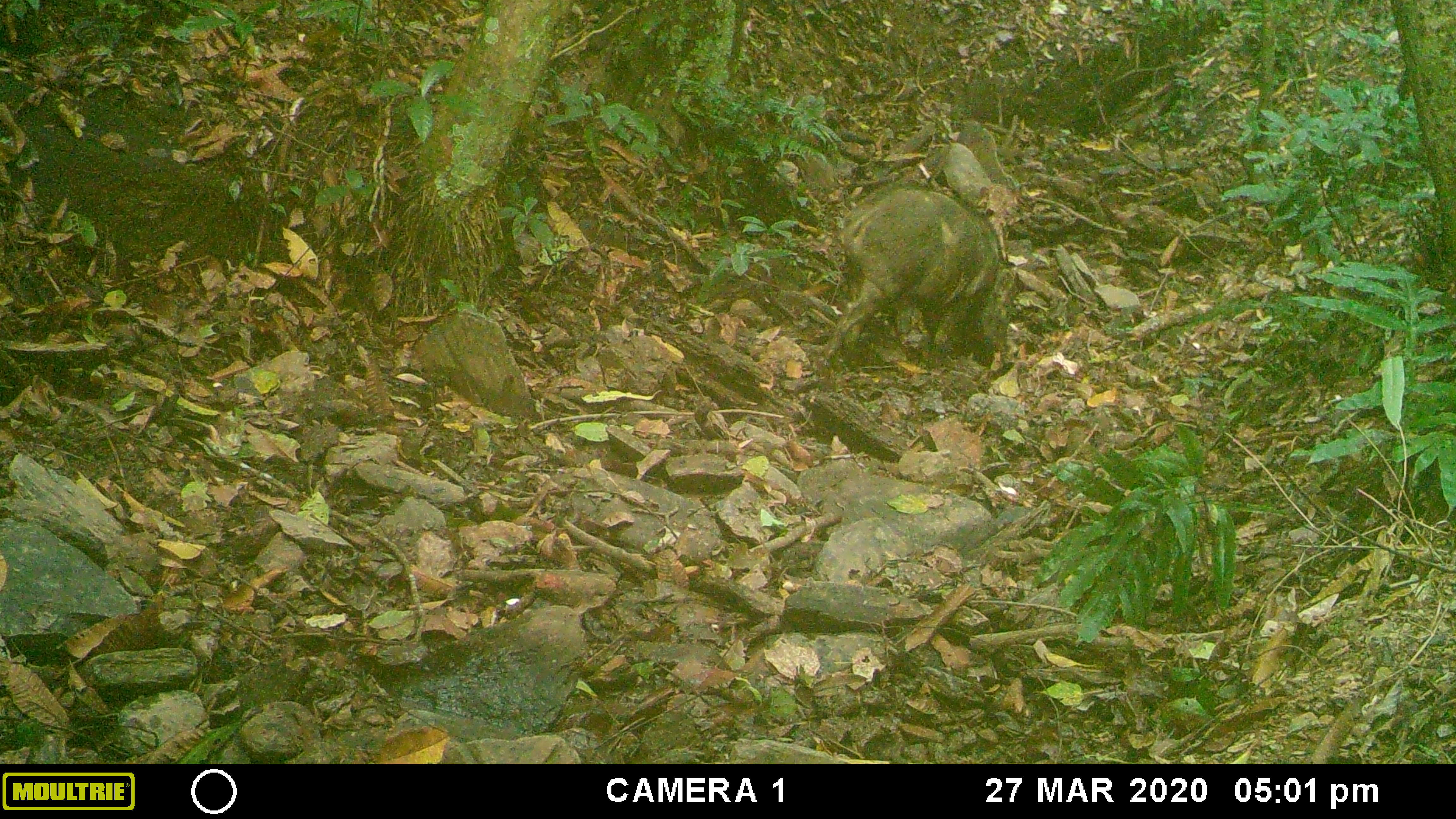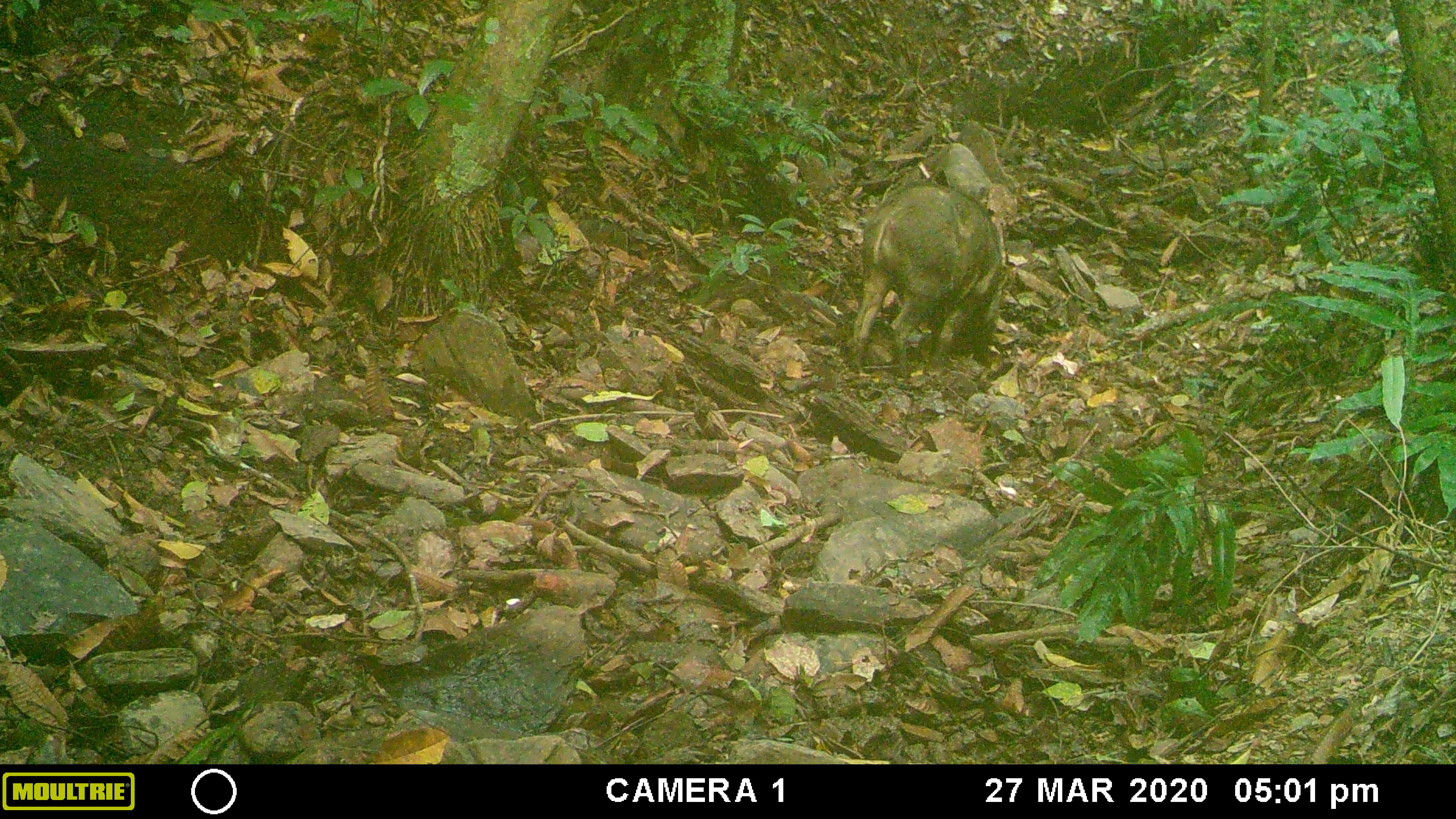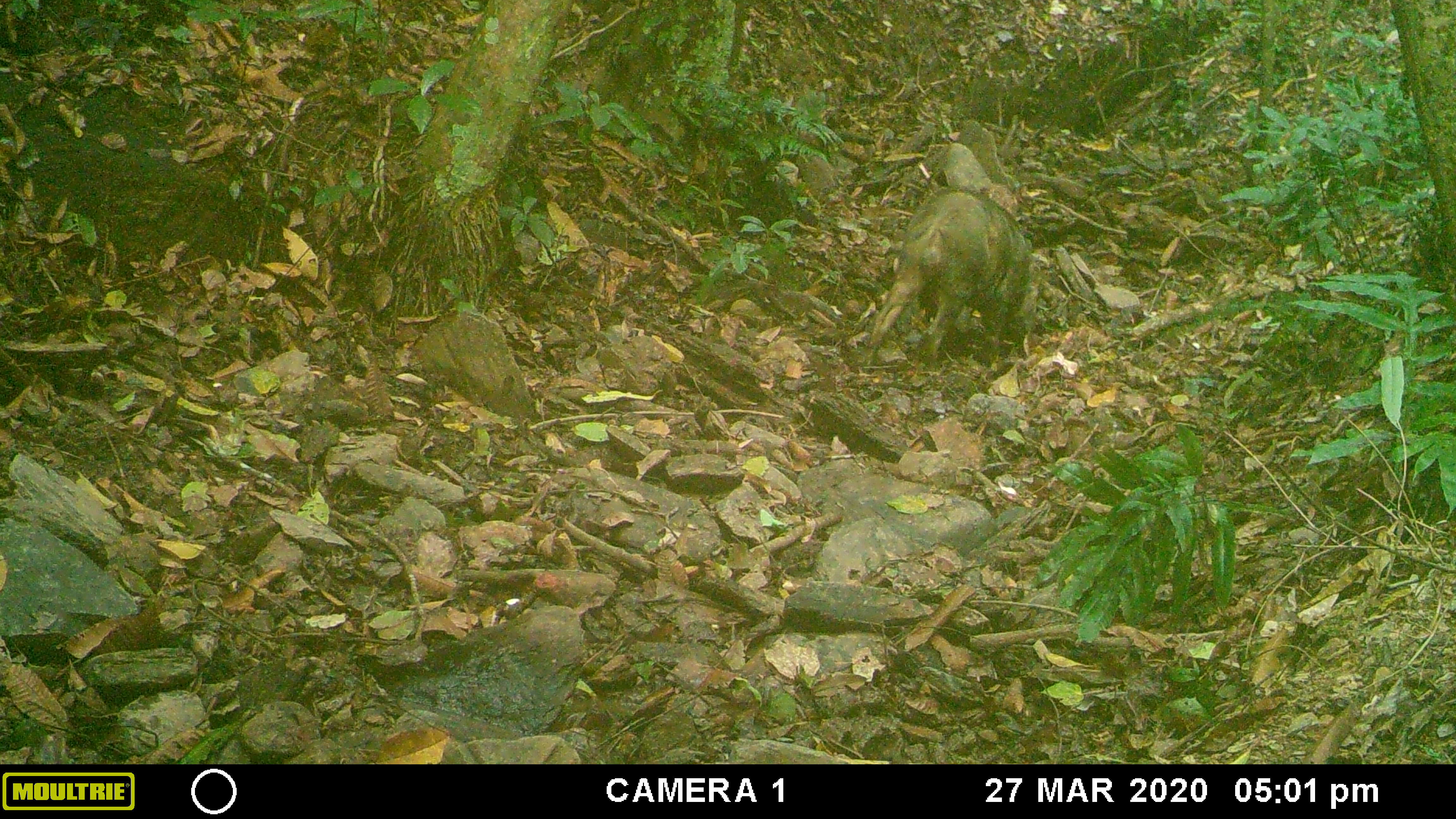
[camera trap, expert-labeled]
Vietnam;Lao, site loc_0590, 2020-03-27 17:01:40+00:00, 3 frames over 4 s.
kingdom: Animalia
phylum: Chordata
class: Mammalia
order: Artiodactyla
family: Suidae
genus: Sus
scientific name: Sus scrofa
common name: eurasian wild pig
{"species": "eurasian wild pig (Sus scrofa)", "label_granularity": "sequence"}